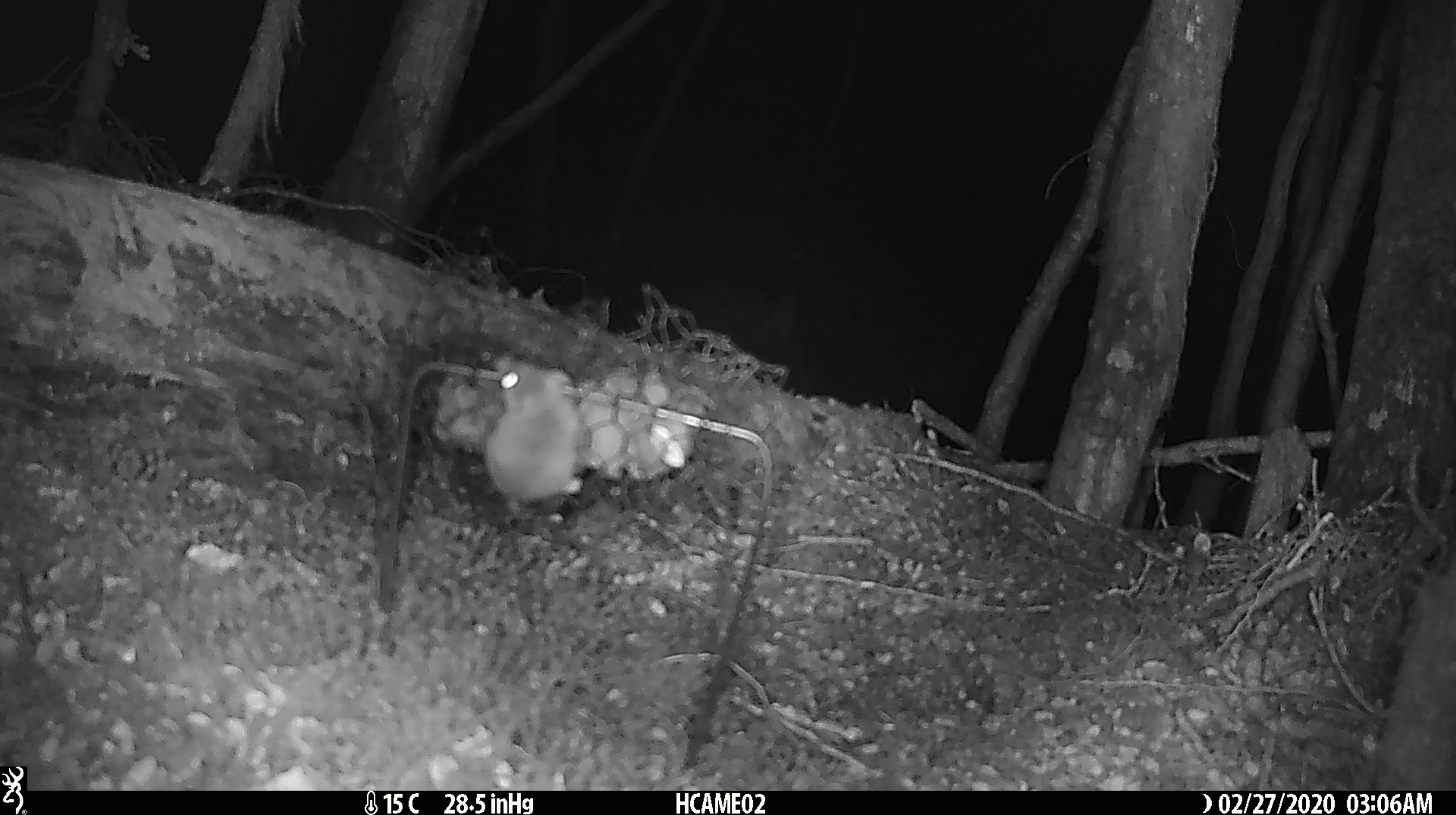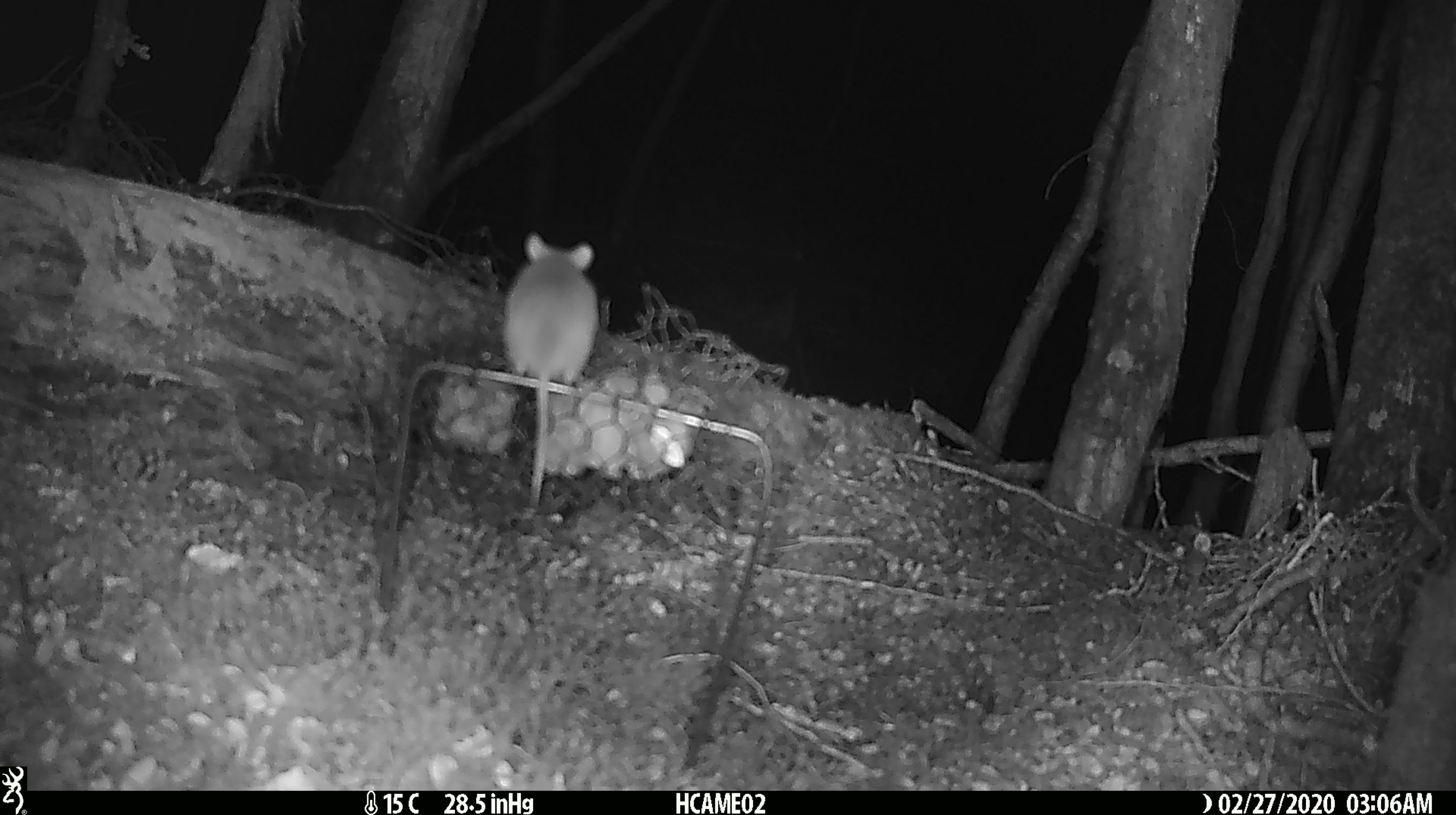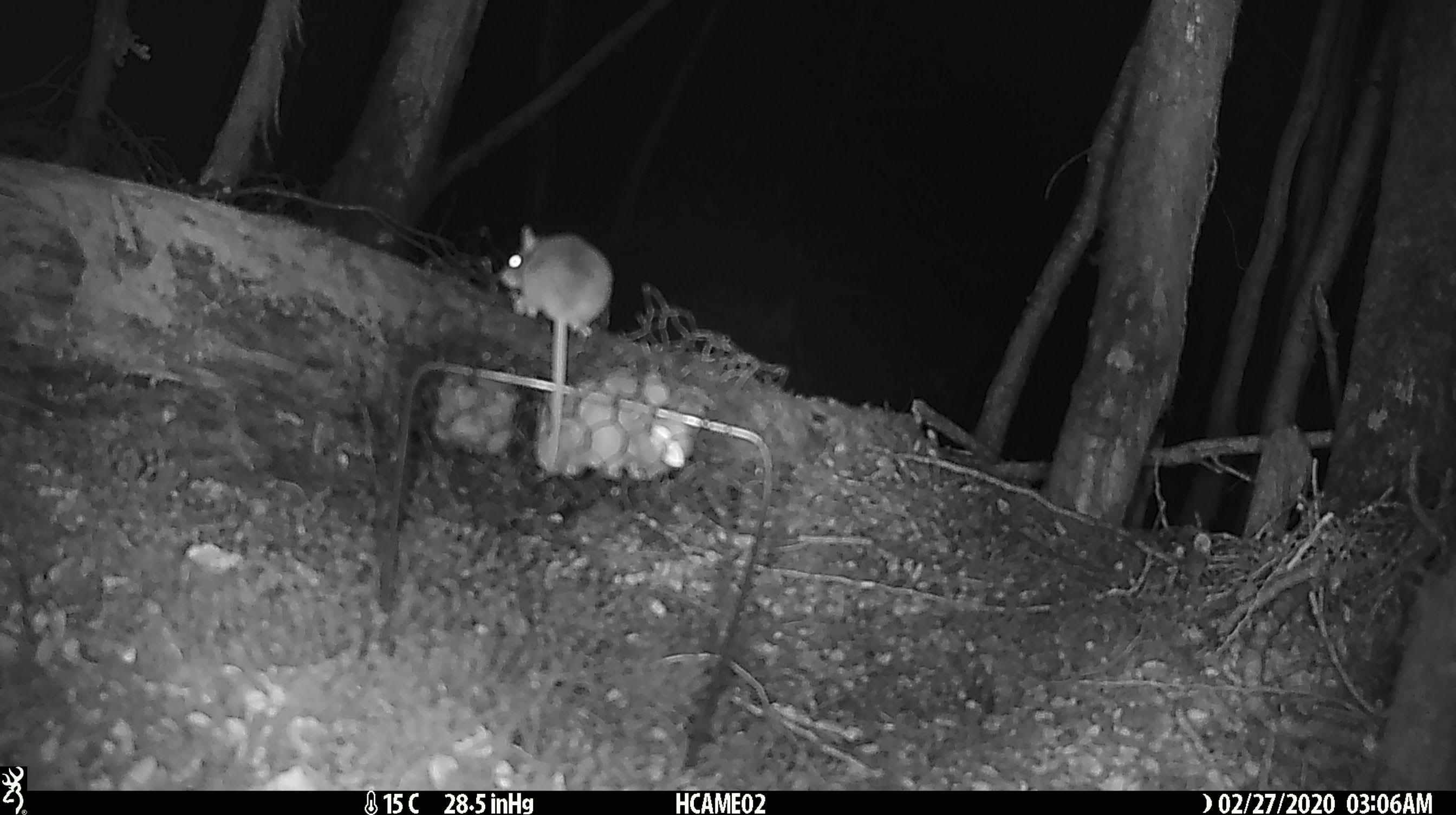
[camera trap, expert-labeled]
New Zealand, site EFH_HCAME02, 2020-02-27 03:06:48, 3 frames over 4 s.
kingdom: Animalia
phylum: Chordata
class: Mammalia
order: Rodentia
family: Muridae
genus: Mus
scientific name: Mus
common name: mouse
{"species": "mouse (Mus)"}